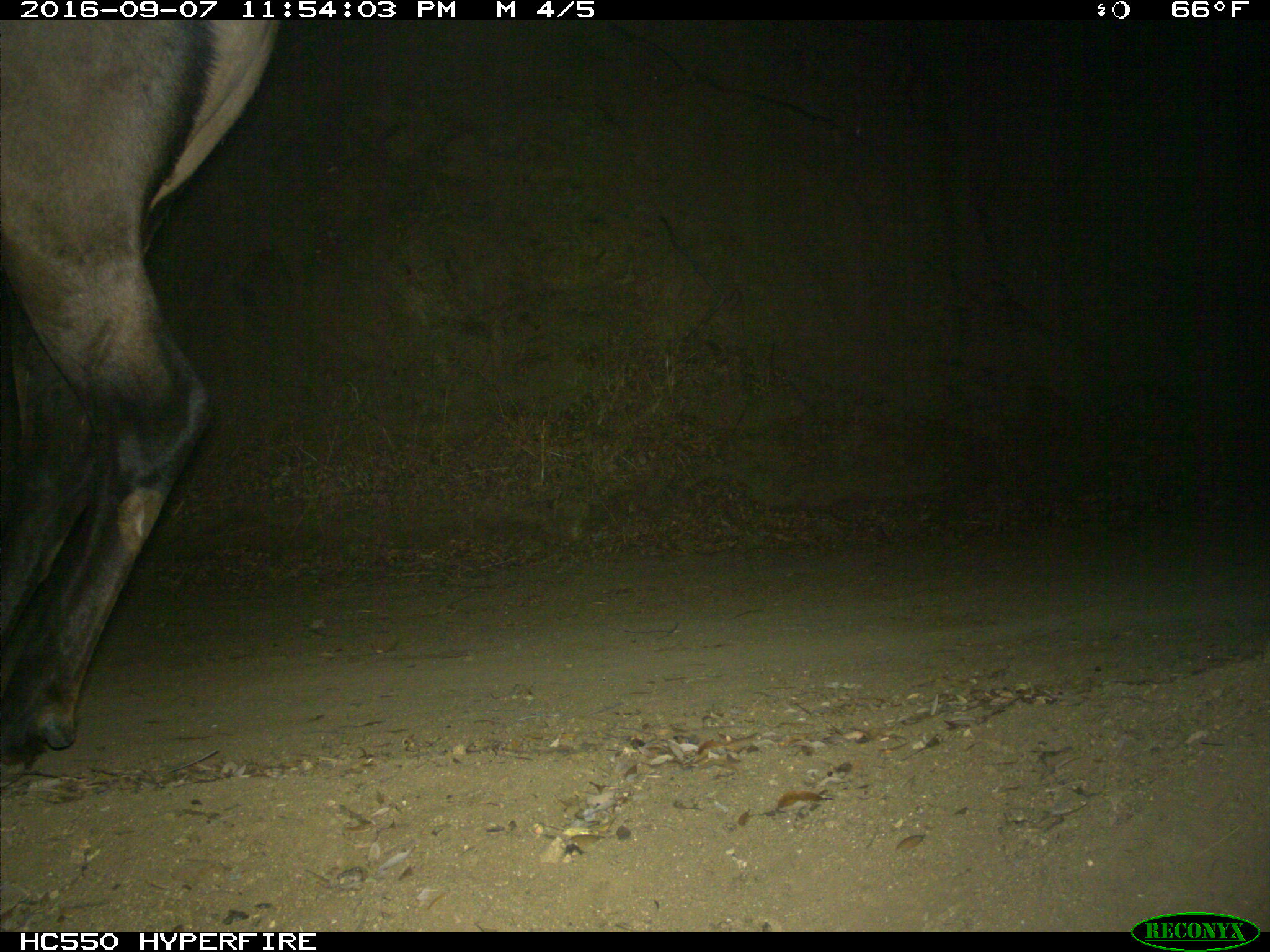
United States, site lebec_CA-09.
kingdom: Animalia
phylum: Chordata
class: Mammalia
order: Artiodactyla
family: Cervidae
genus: Cervus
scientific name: Cervus canadensis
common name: elk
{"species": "Cervus canadensis (elk)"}